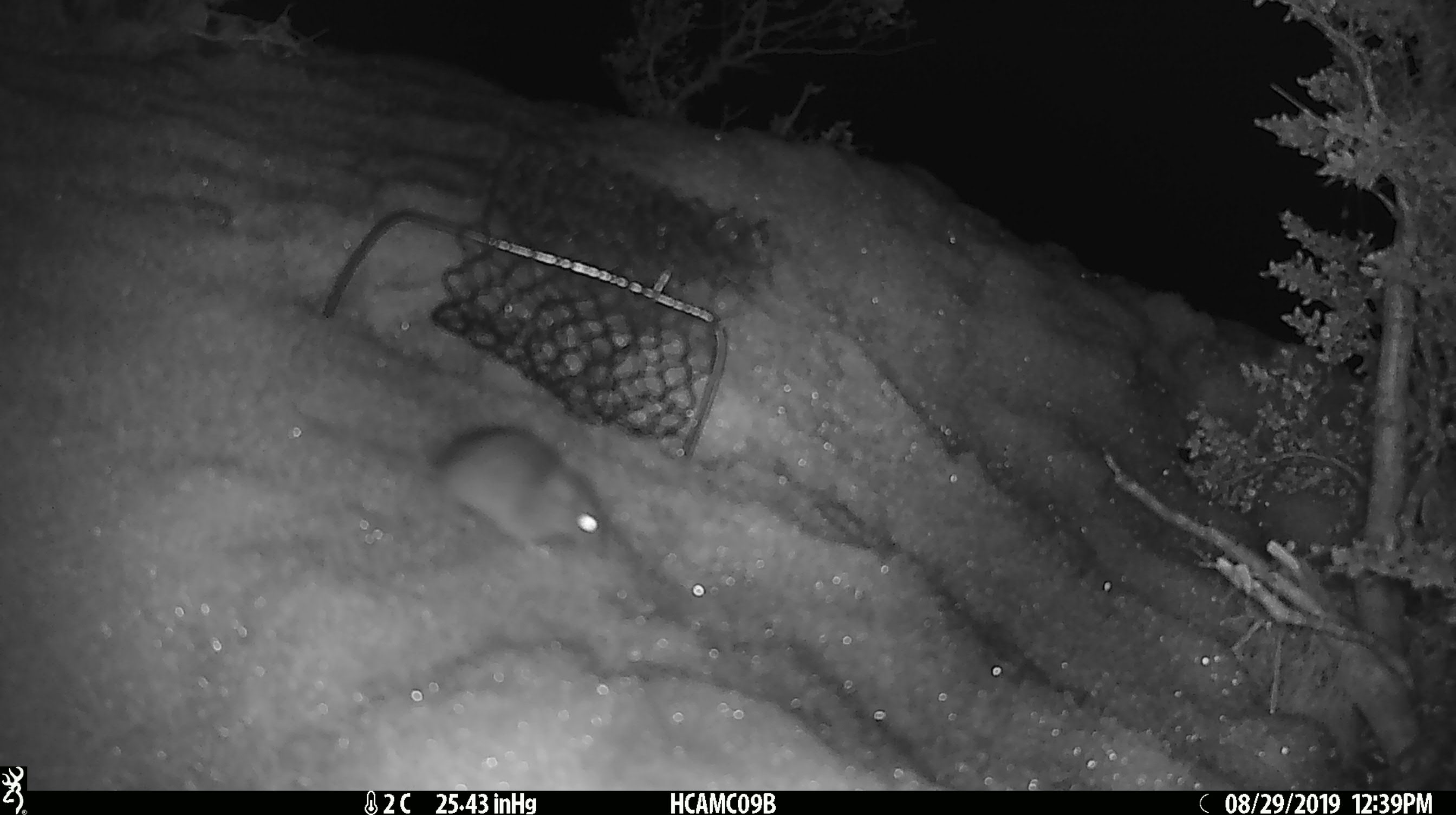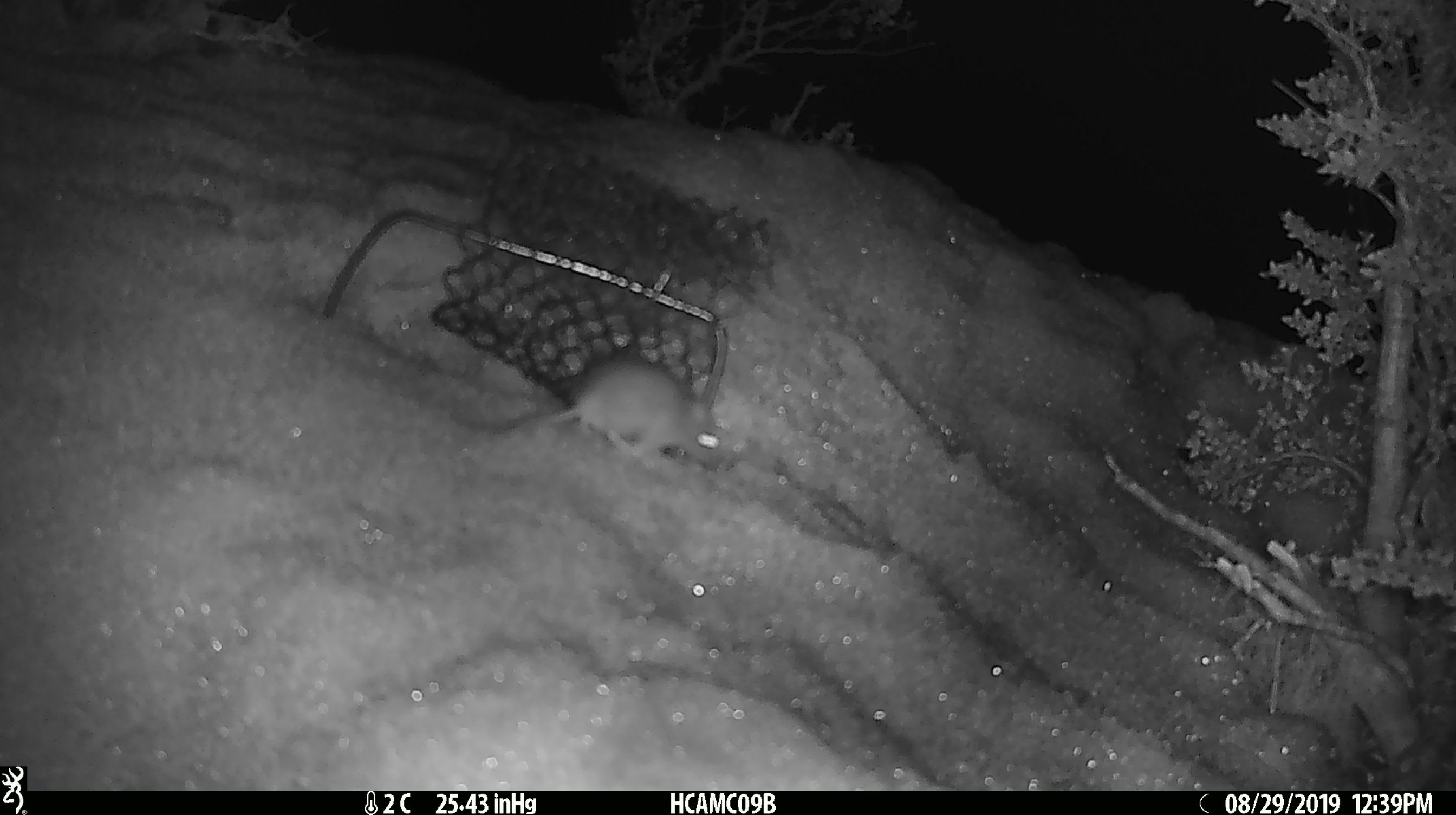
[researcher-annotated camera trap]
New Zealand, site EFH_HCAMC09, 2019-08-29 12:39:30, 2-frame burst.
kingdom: Animalia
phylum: Chordata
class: Mammalia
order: Rodentia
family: Muridae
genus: Mus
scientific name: Mus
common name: mouse